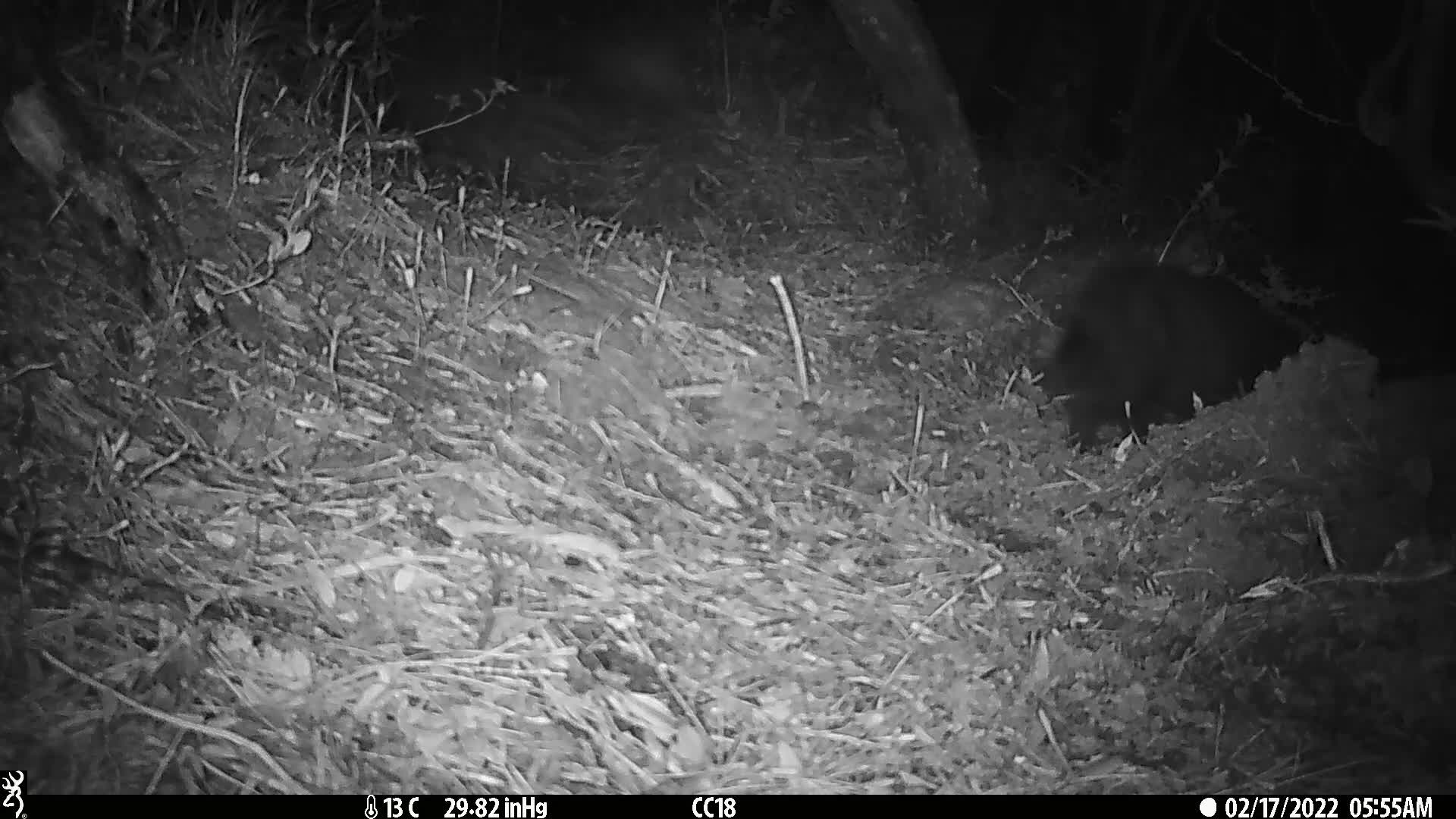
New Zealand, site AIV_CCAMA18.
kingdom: Animalia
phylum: Chordata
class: Mammalia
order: Carnivora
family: Felidae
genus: Felis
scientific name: Felis catus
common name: domestic cat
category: cat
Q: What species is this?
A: Cat (domestic cat) (Felis catus).